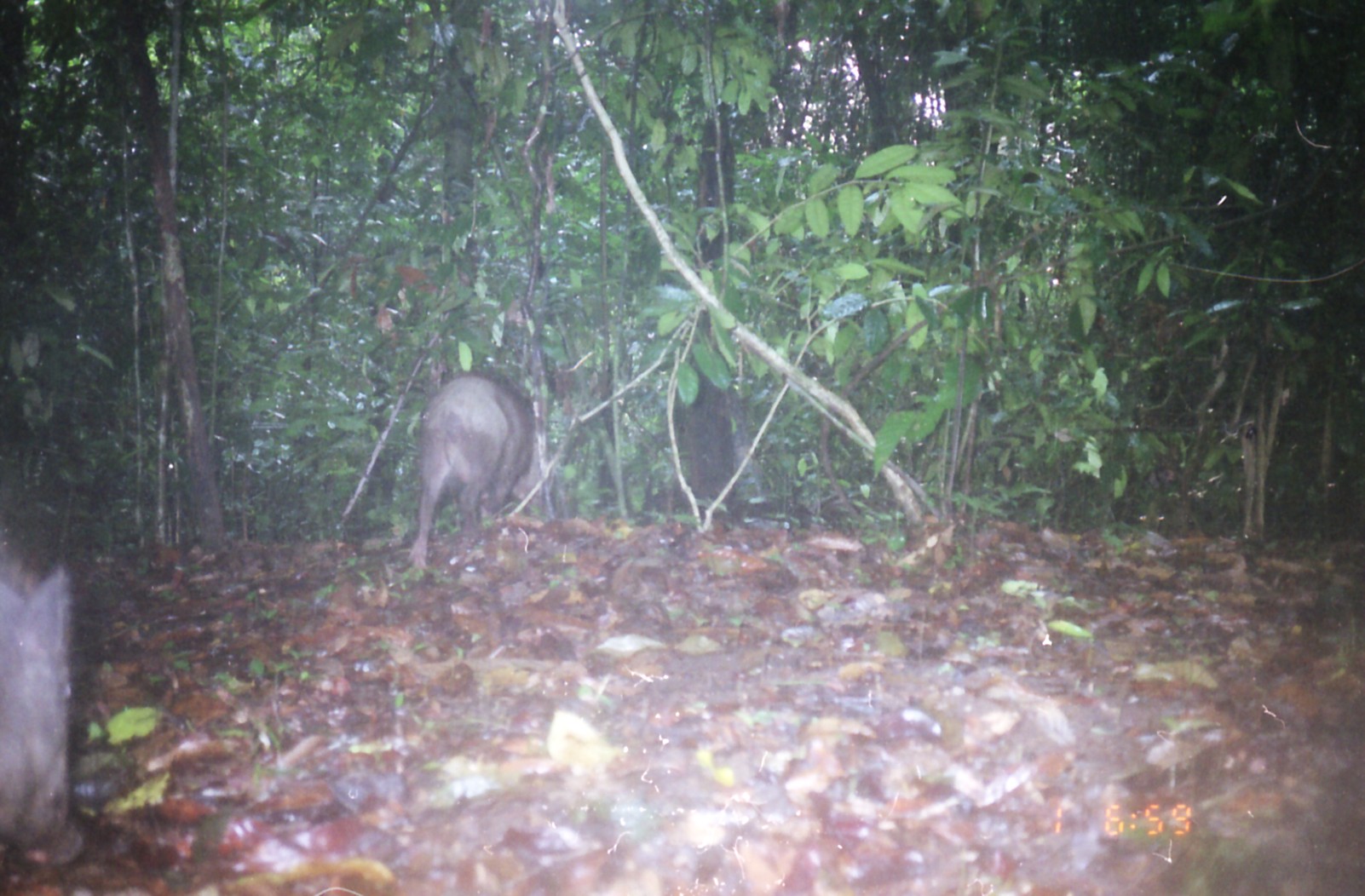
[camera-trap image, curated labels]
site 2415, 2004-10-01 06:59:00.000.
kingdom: Animalia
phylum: Chordata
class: Mammalia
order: Artiodactyla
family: Suidae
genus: Sus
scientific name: Sus scrofa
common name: wild boar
Sus scrofa (wild boar), count 2.